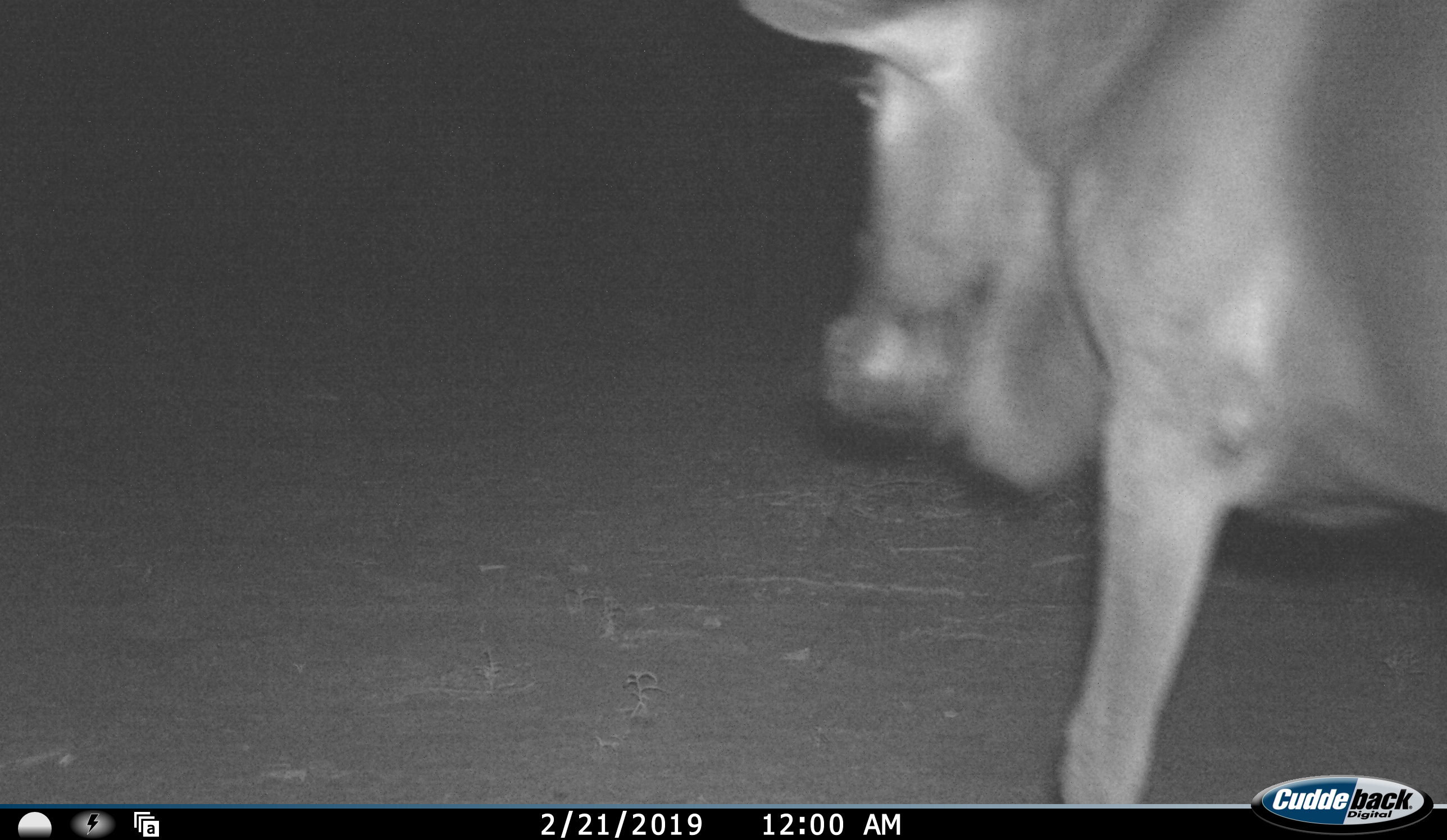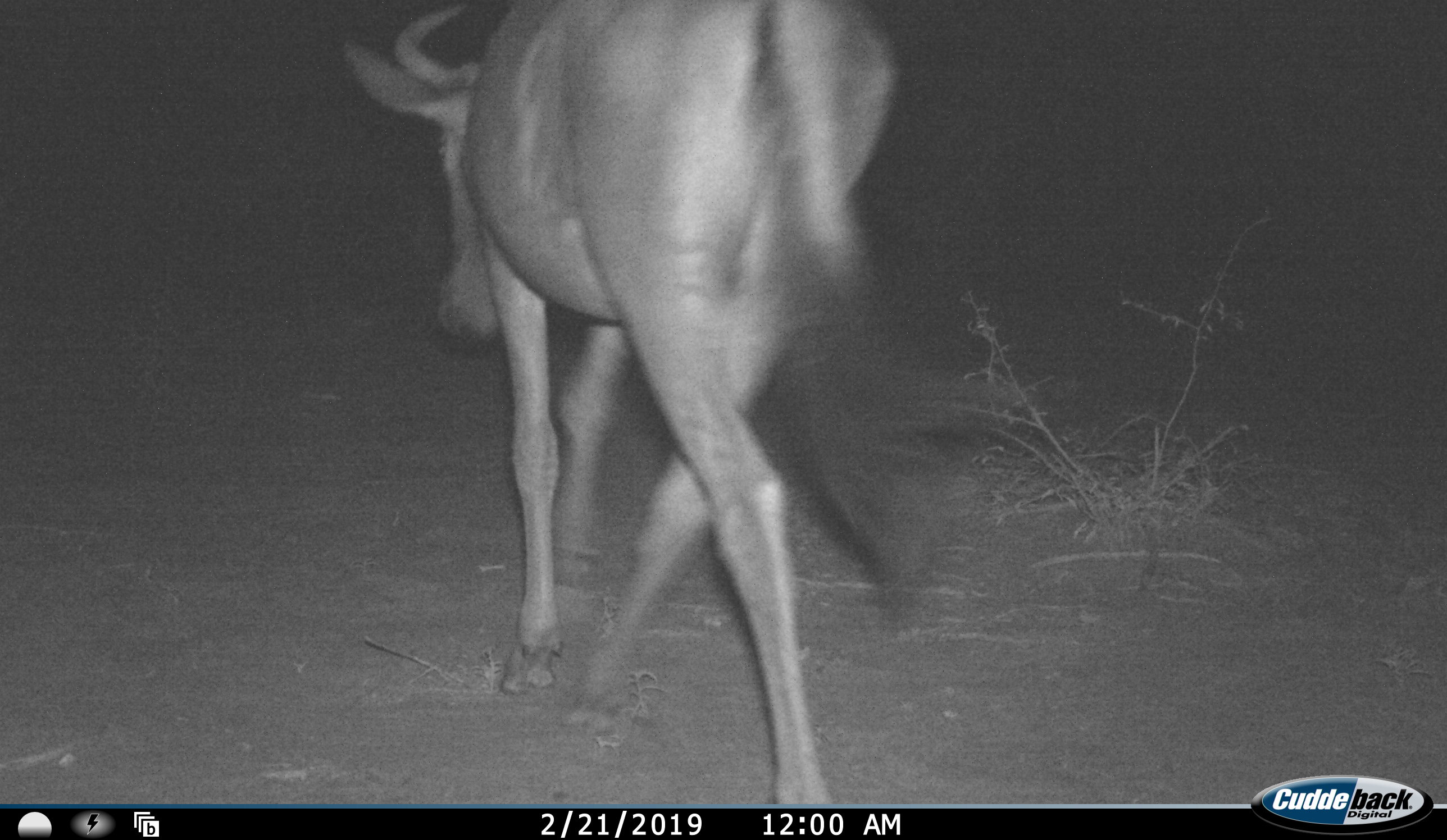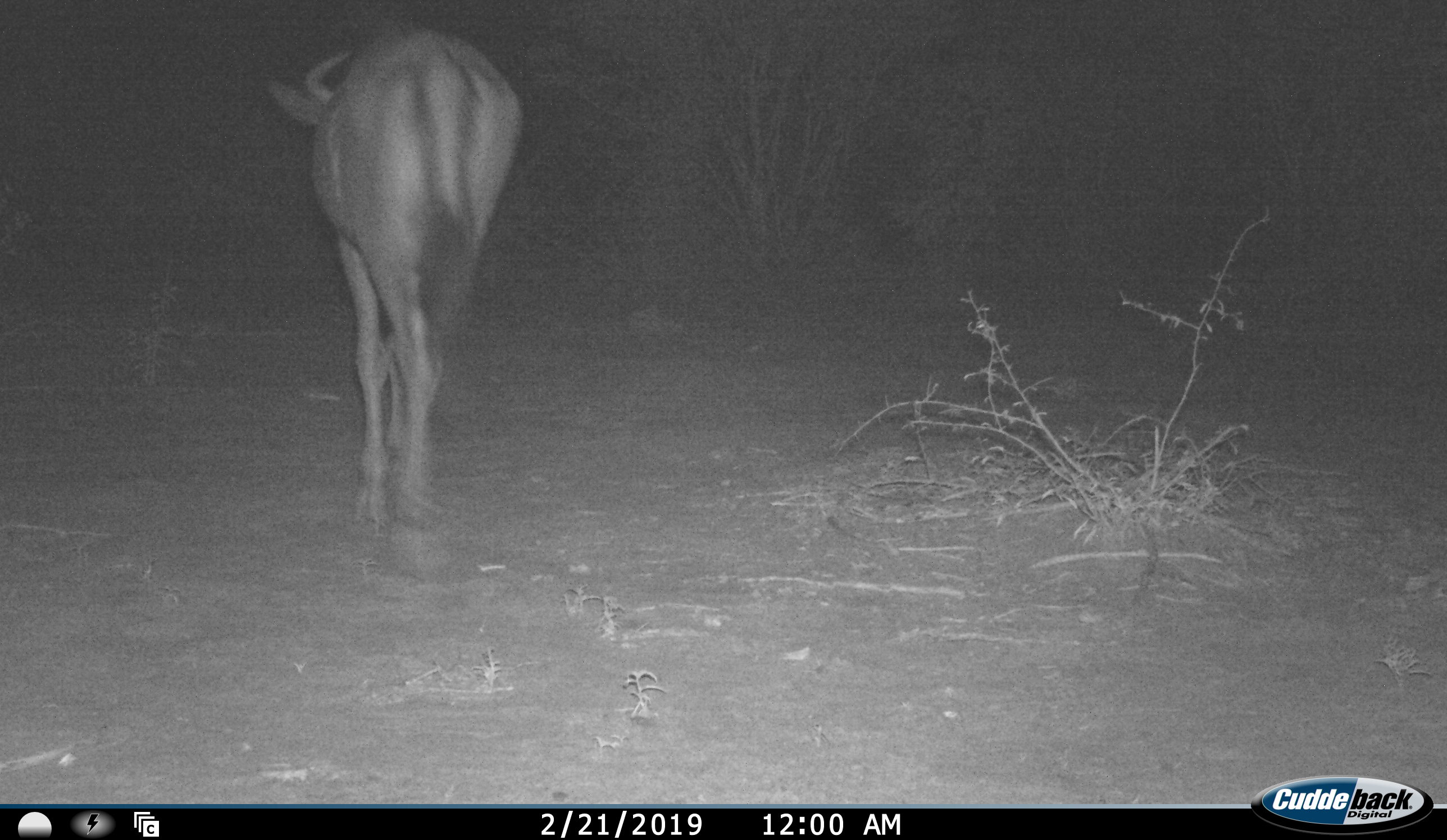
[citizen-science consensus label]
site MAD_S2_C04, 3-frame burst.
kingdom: Animalia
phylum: Chordata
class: Mammalia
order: Artiodactyla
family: Bovidae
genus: Connochaetes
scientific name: Connochaetes taurinus taurinus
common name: blue wildebeest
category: wildebeestblue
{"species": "wildebeestblue (blue wildebeest) (Connochaetes taurinus taurinus)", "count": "1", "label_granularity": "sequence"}